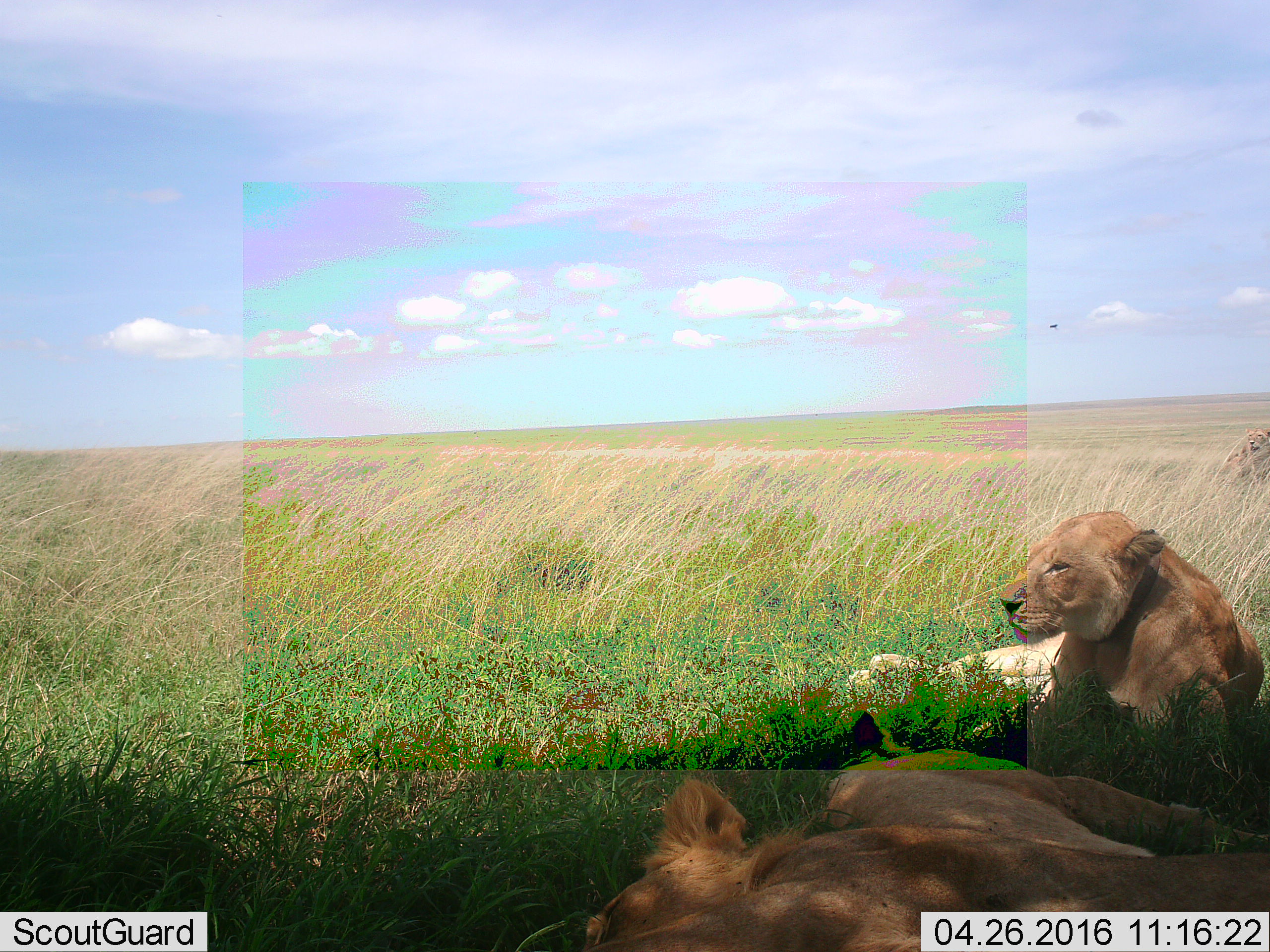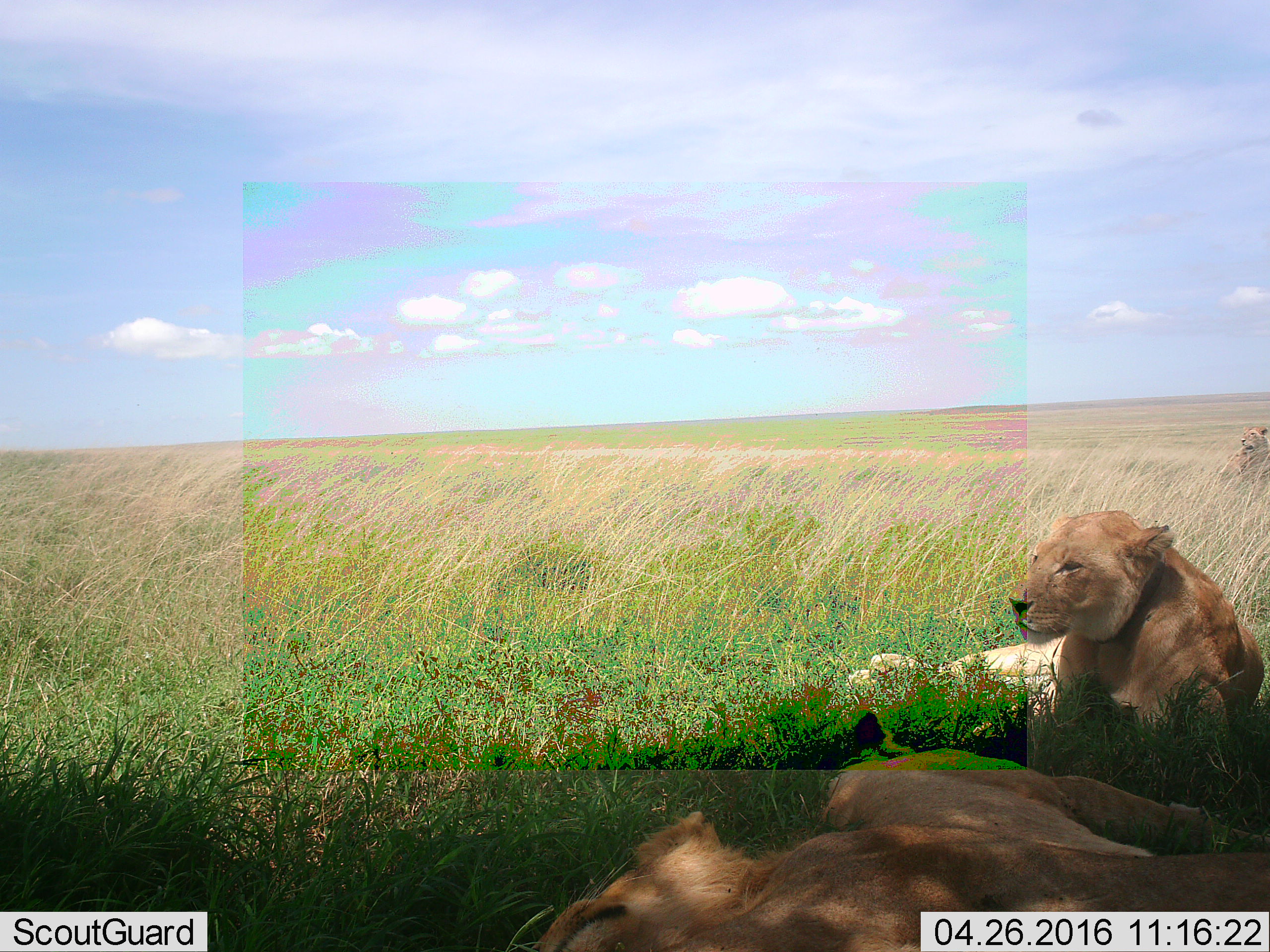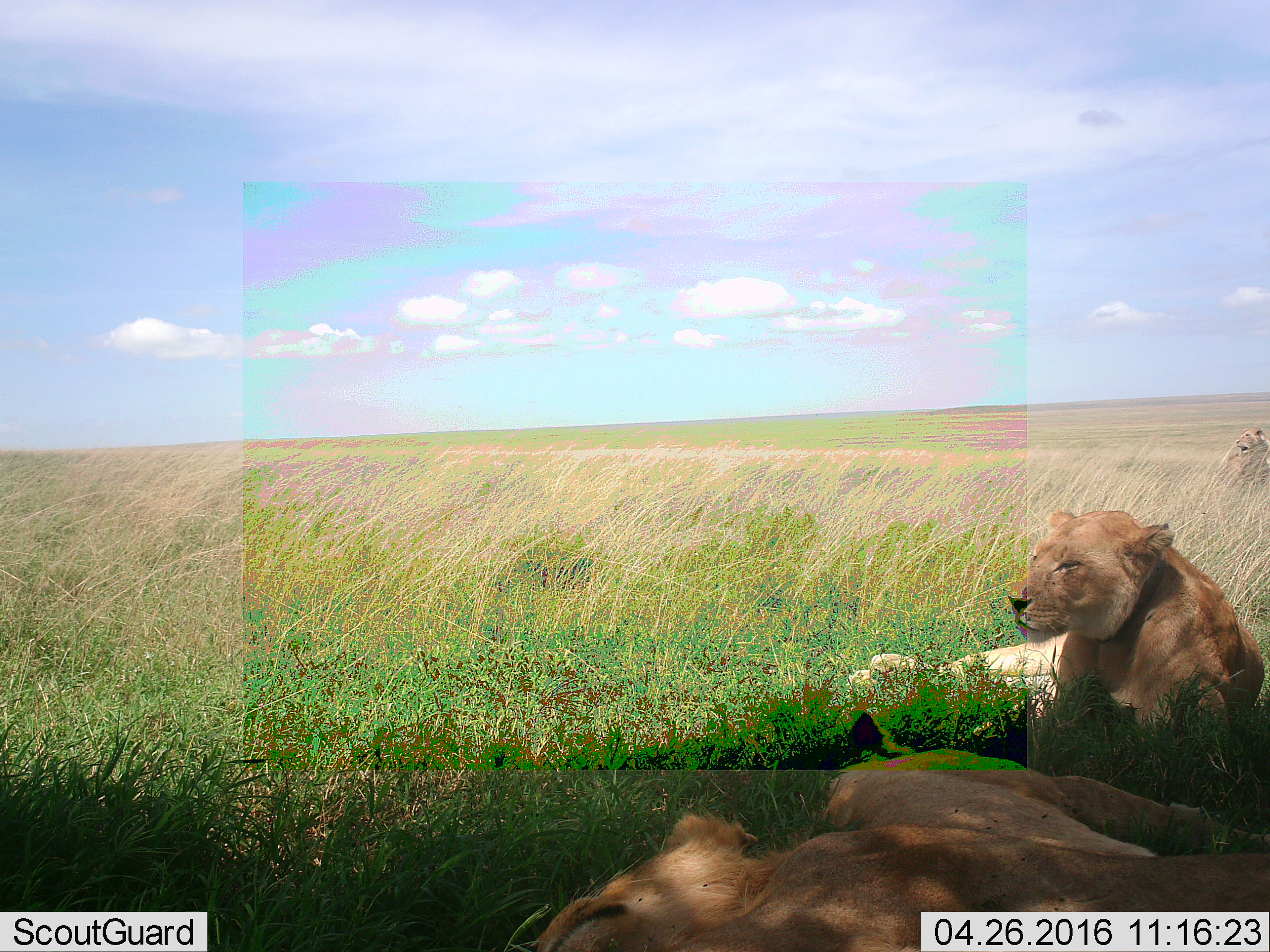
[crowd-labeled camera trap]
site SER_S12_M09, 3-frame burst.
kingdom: Animalia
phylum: Chordata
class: Mammalia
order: Carnivora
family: Felidae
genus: Panthera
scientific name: Panthera leo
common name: lion female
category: lionfemale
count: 2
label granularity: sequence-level